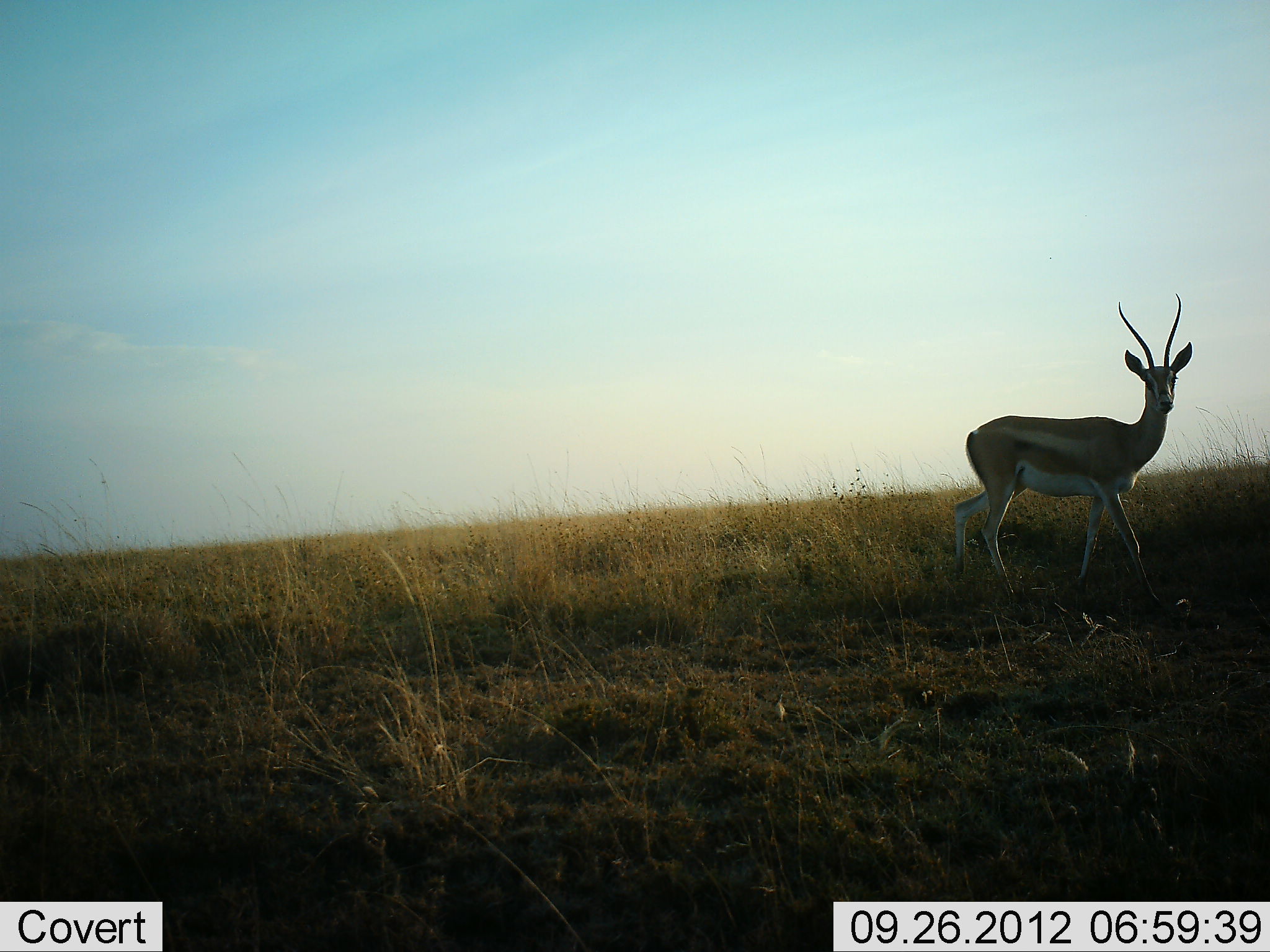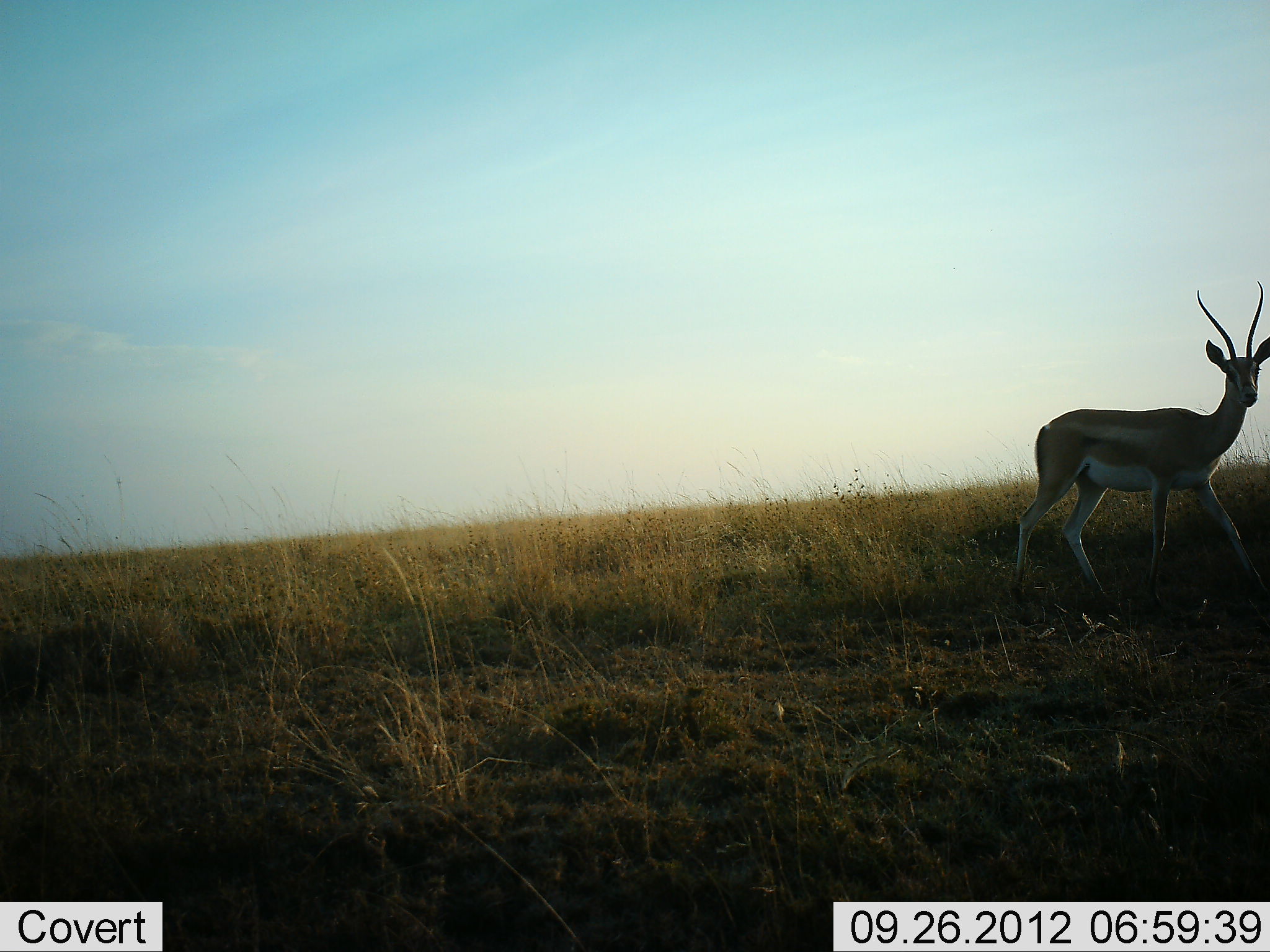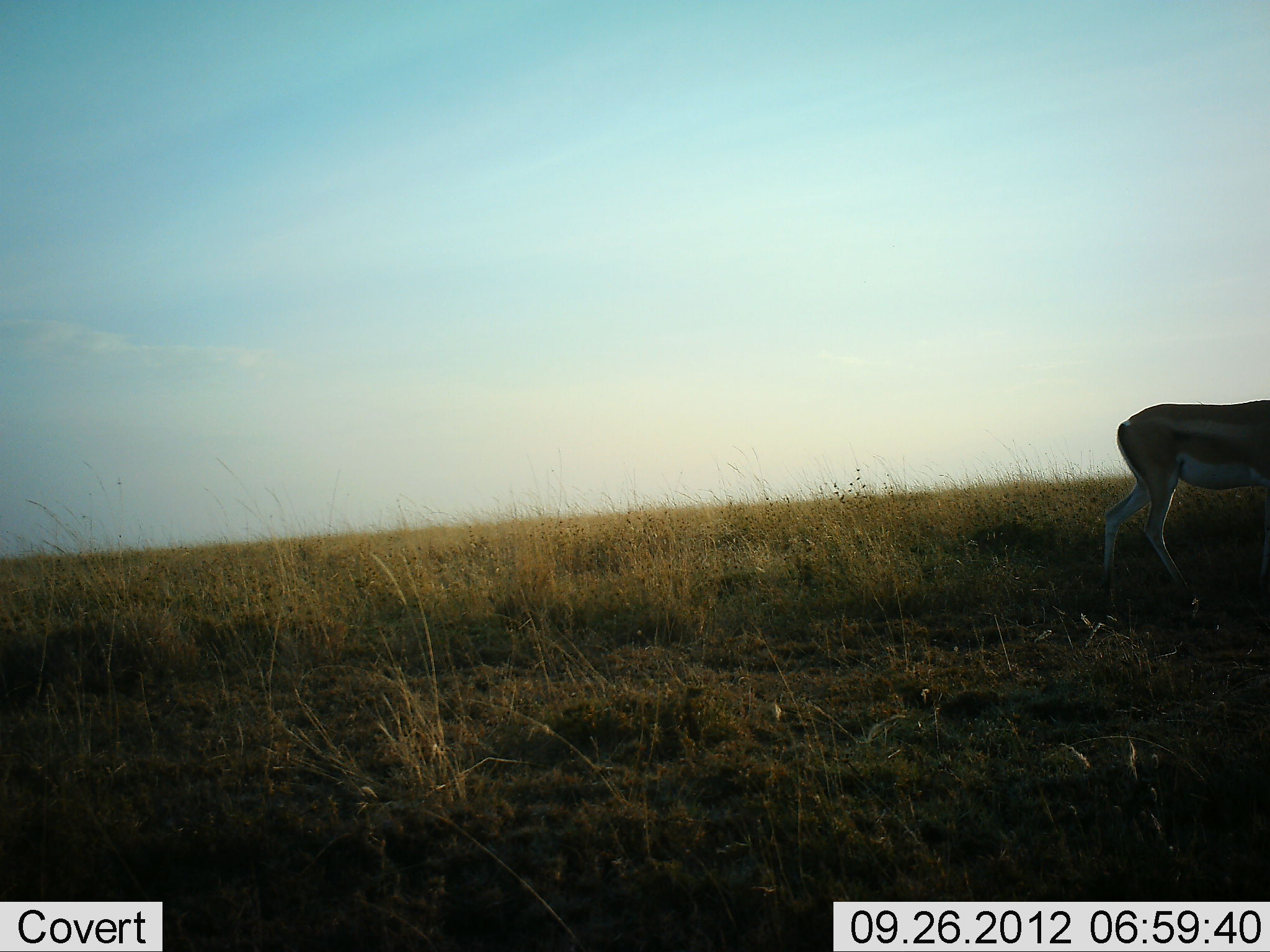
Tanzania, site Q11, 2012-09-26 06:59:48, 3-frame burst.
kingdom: Animalia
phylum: Chordata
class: Mammalia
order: Artiodactyla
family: Bovidae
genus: Nanger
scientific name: Nanger granti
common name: grant's gazelle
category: gazellegrants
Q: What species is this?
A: Gazellegrants (grant's gazelle) (Nanger granti).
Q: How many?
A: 1.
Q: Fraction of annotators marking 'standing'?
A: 10%.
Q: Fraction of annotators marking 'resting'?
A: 0%.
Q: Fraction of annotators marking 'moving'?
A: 90%.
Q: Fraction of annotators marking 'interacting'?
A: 0%.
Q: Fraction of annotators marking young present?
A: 0%.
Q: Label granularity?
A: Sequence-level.